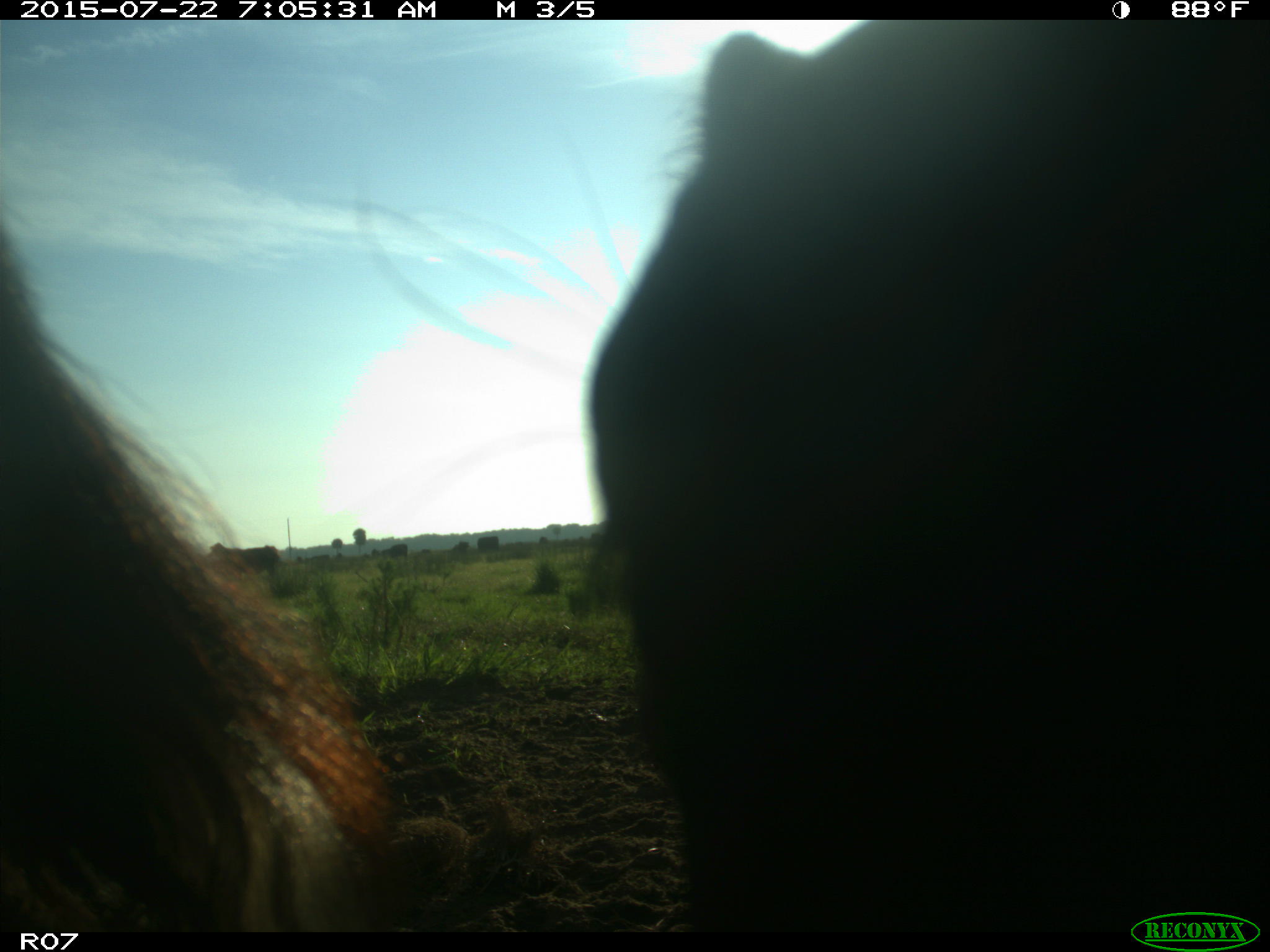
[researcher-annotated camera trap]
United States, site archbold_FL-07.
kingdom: Animalia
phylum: Chordata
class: Mammalia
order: Artiodactyla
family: Suidae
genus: Sus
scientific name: Sus scrofa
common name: wild boar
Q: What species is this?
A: Sus scrofa (wild boar).